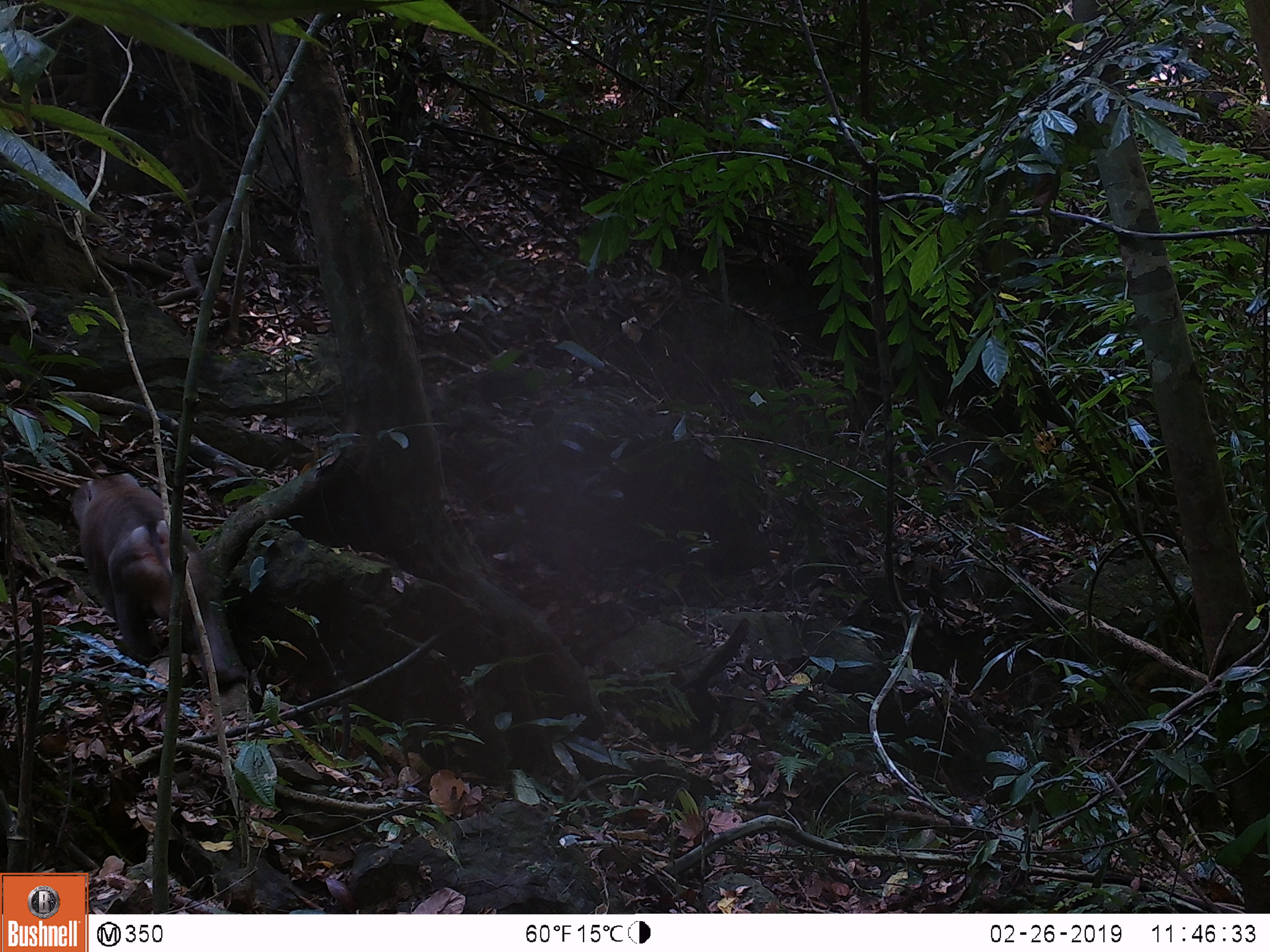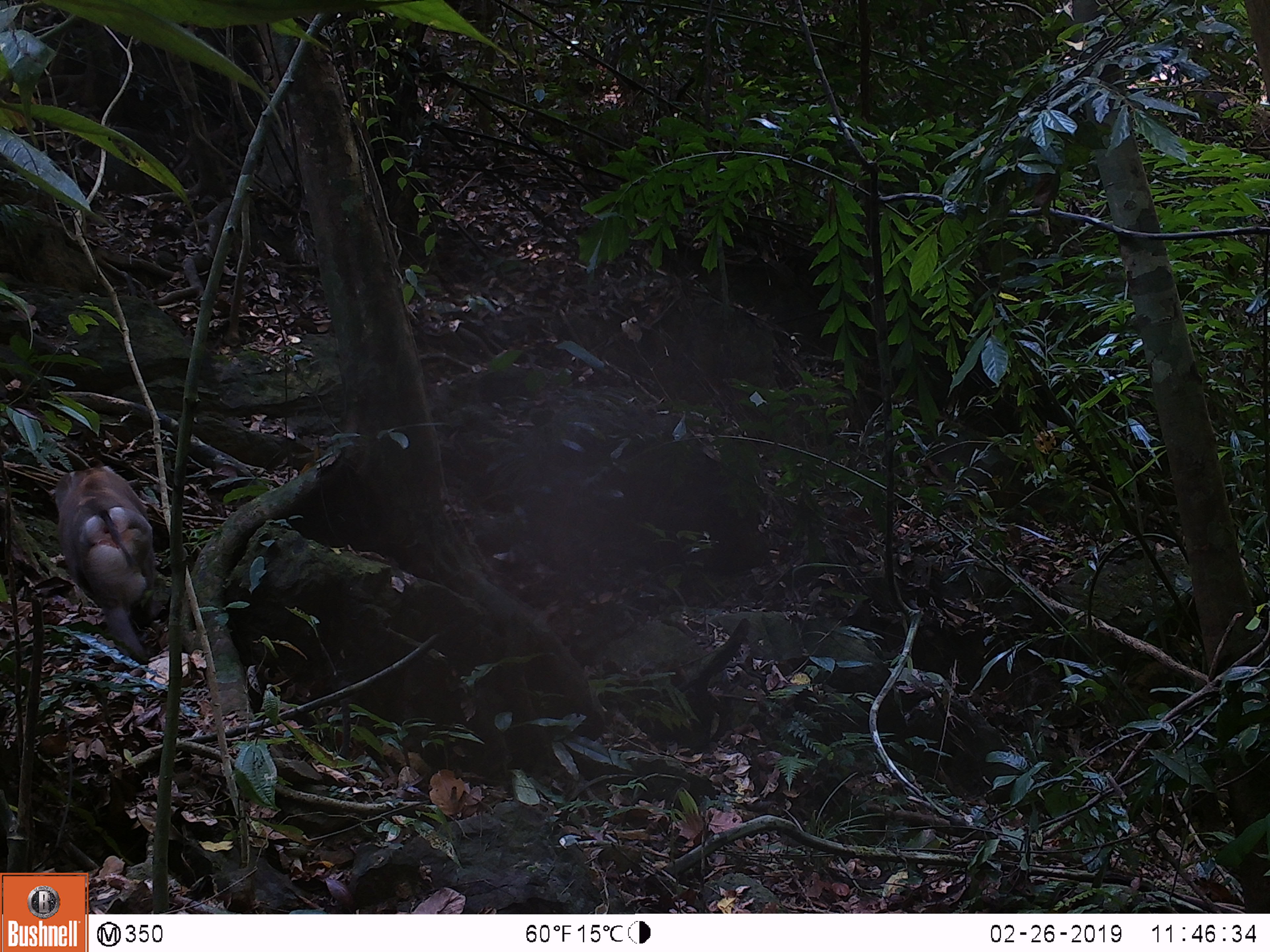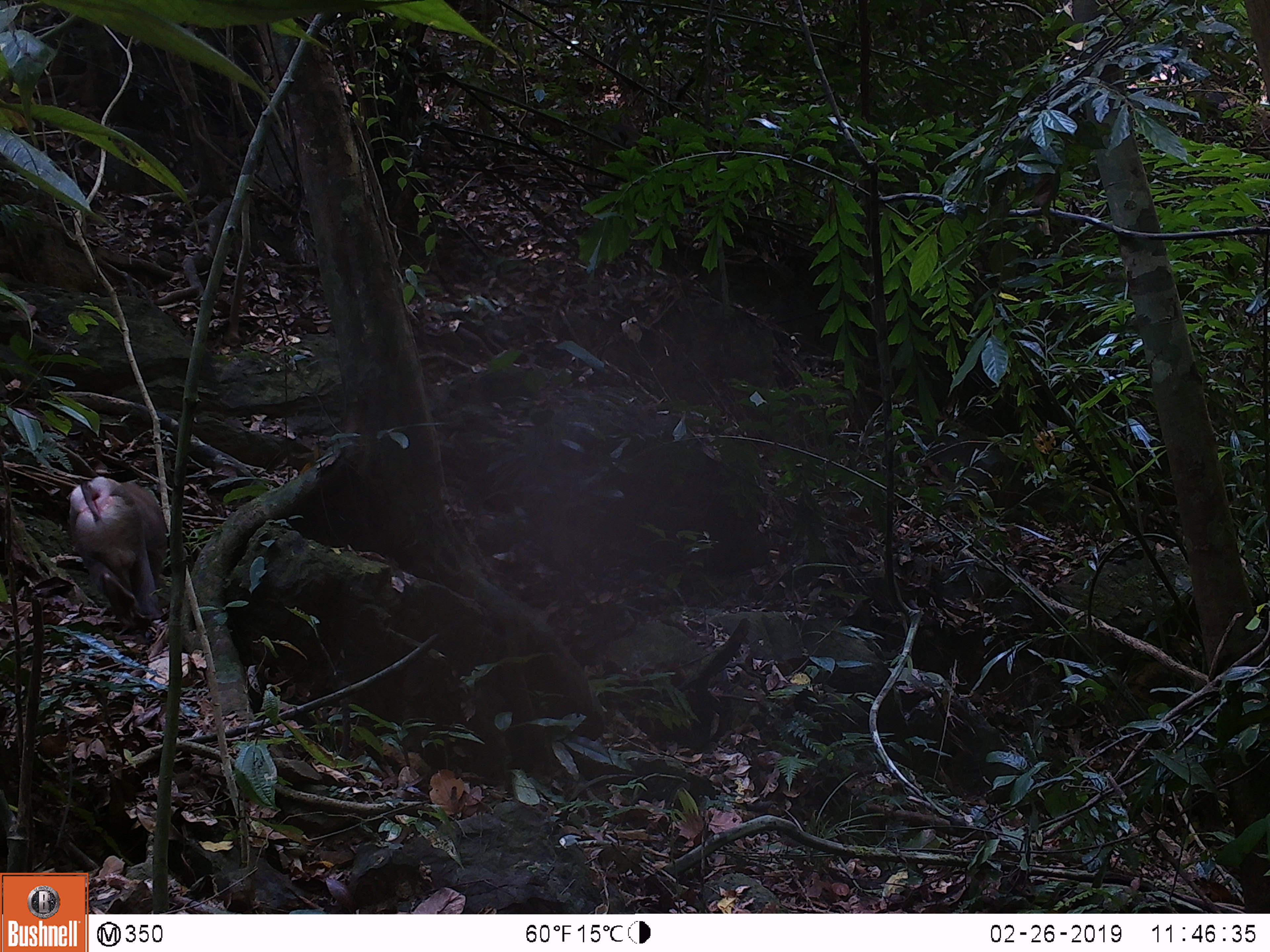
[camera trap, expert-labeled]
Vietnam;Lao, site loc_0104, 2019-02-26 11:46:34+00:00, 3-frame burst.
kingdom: Animalia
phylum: Chordata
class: Mammalia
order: Primates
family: Cercopithecidae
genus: Macaca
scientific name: Macaca nemestrina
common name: pig-tailed macaque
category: pig tailed macaque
Pig tailed macaque (pig-tailed macaque) (Macaca nemestrina). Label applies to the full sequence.